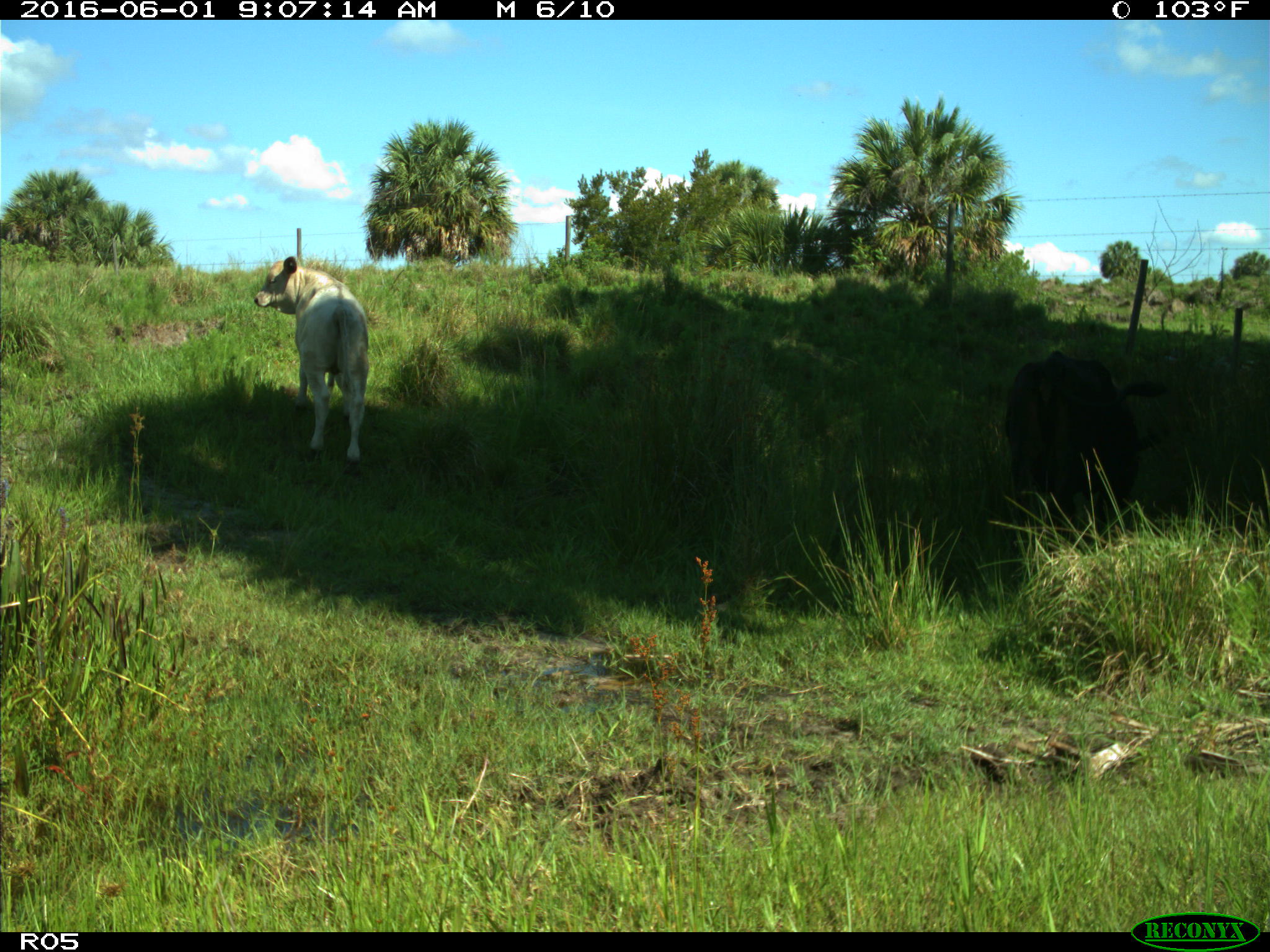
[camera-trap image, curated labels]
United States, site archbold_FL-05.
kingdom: Animalia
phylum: Chordata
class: Mammalia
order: Artiodactyla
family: Bovidae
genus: Bos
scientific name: Bos taurus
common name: domestic cow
Bos taurus (domestic cow).